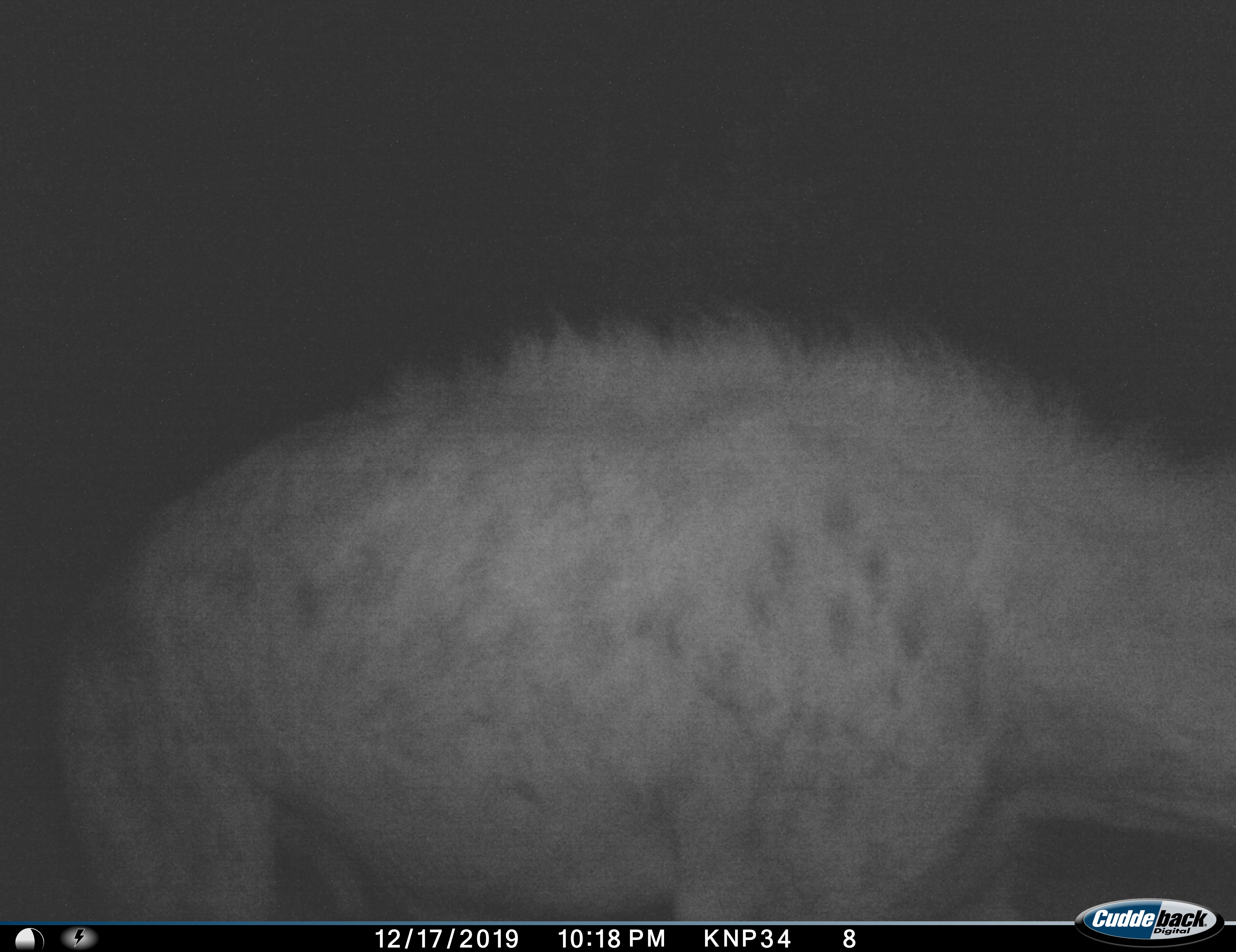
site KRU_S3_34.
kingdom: Animalia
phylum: Chordata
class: Mammalia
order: Carnivora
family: Hyaenidae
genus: Crocuta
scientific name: Crocuta crocuta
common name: spotted hyena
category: hyenaspotted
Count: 1.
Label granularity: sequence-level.